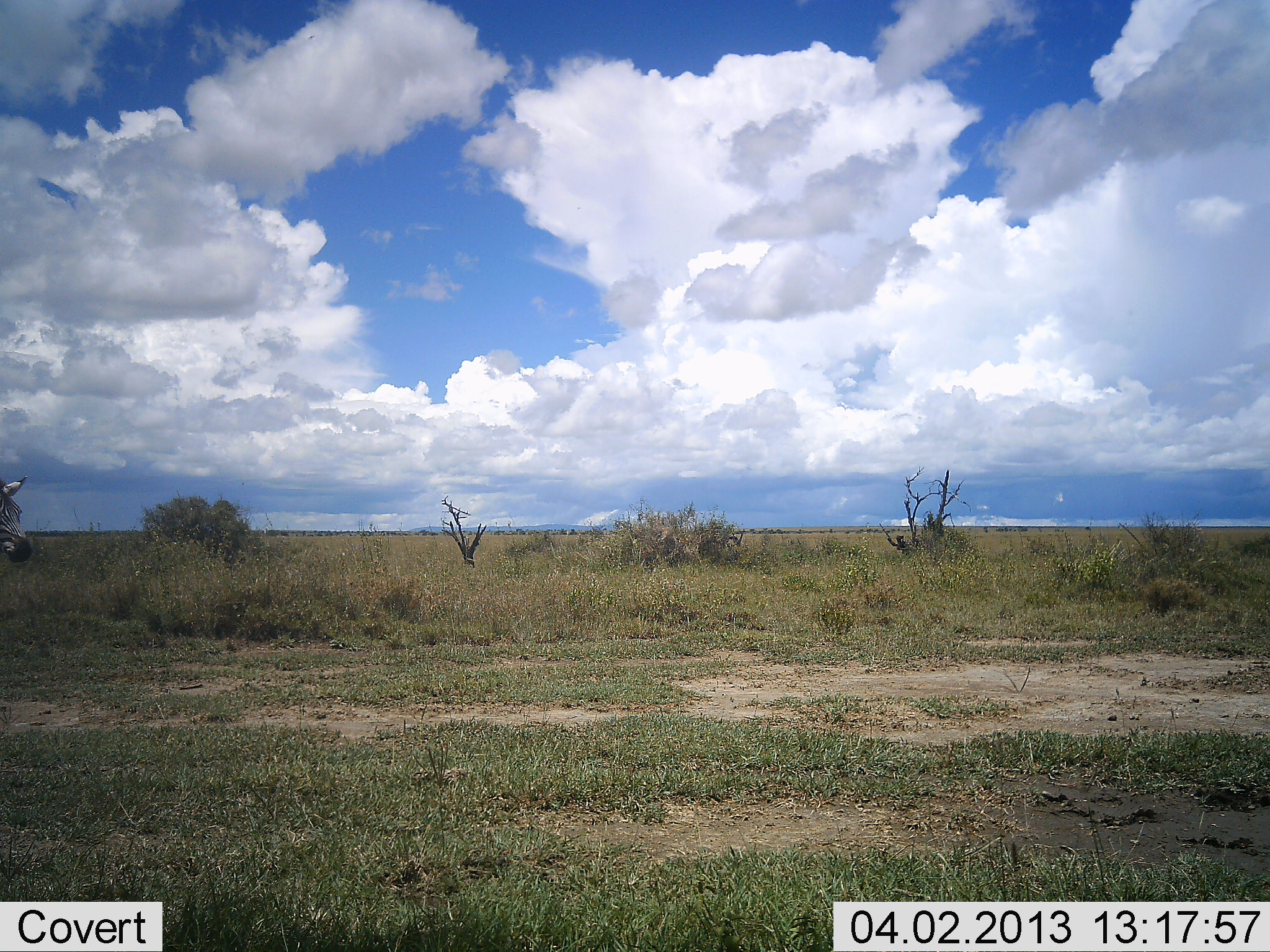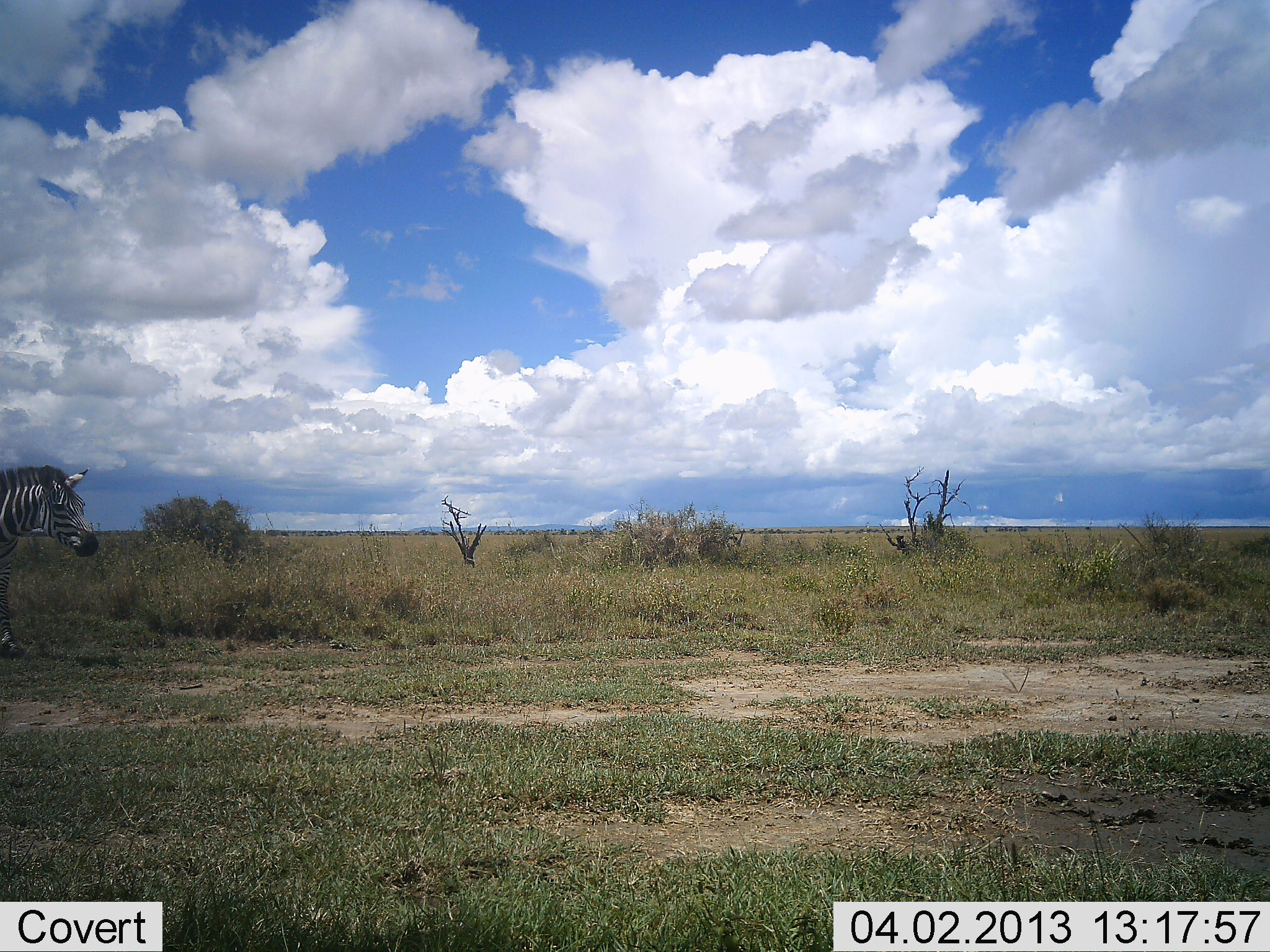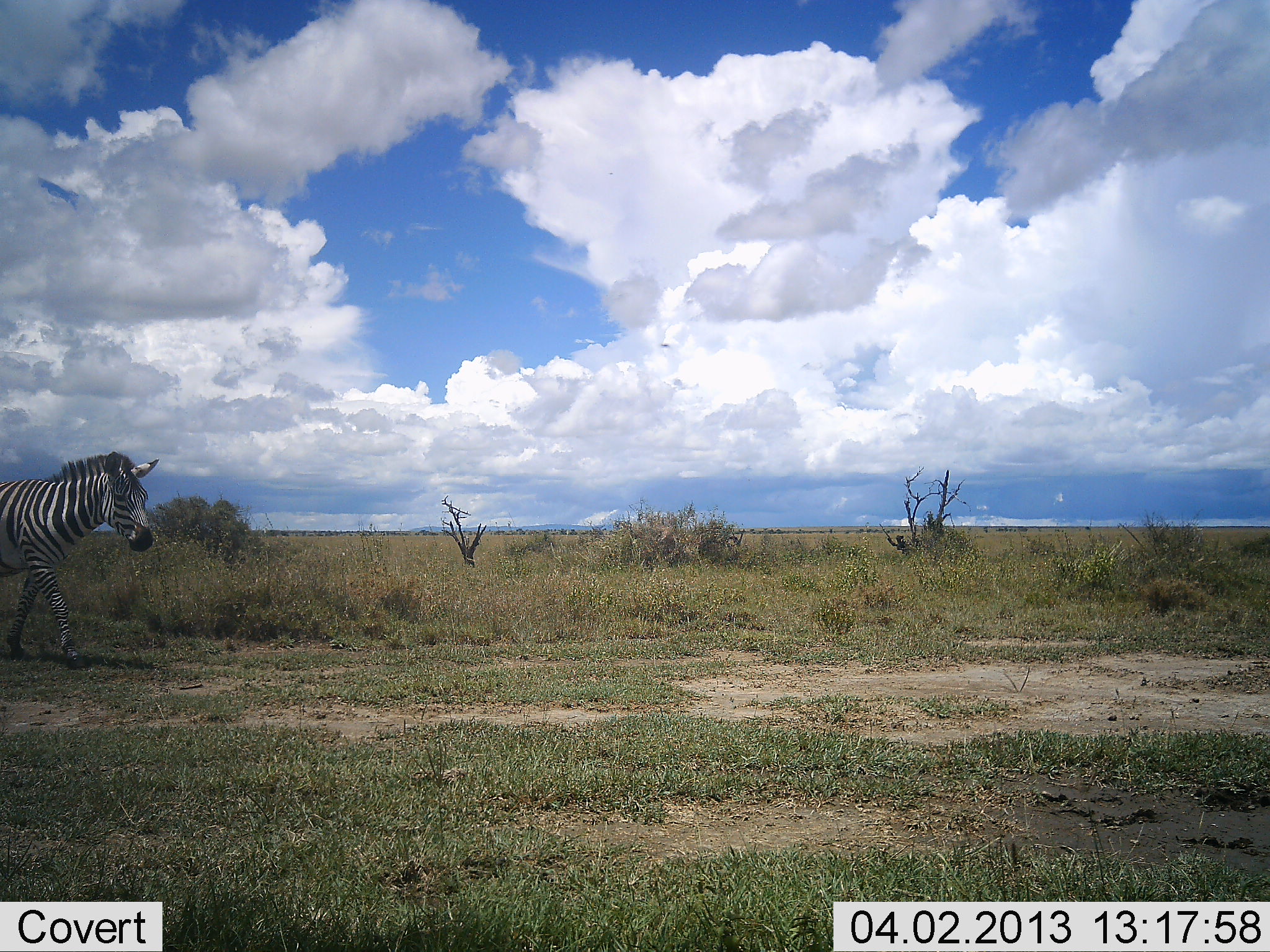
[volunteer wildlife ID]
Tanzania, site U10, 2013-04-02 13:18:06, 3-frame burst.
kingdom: Animalia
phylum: Chordata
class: Mammalia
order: Perissodactyla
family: Equidae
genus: Equus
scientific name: Equus quagga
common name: plains zebra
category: zebra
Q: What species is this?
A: Zebra (plains zebra) (Equus quagga).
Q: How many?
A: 1.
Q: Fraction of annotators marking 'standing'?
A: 0%.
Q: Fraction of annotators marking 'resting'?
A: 0%.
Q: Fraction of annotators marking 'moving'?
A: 100%.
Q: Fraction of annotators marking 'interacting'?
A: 0%.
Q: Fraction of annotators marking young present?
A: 0%.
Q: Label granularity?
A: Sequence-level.